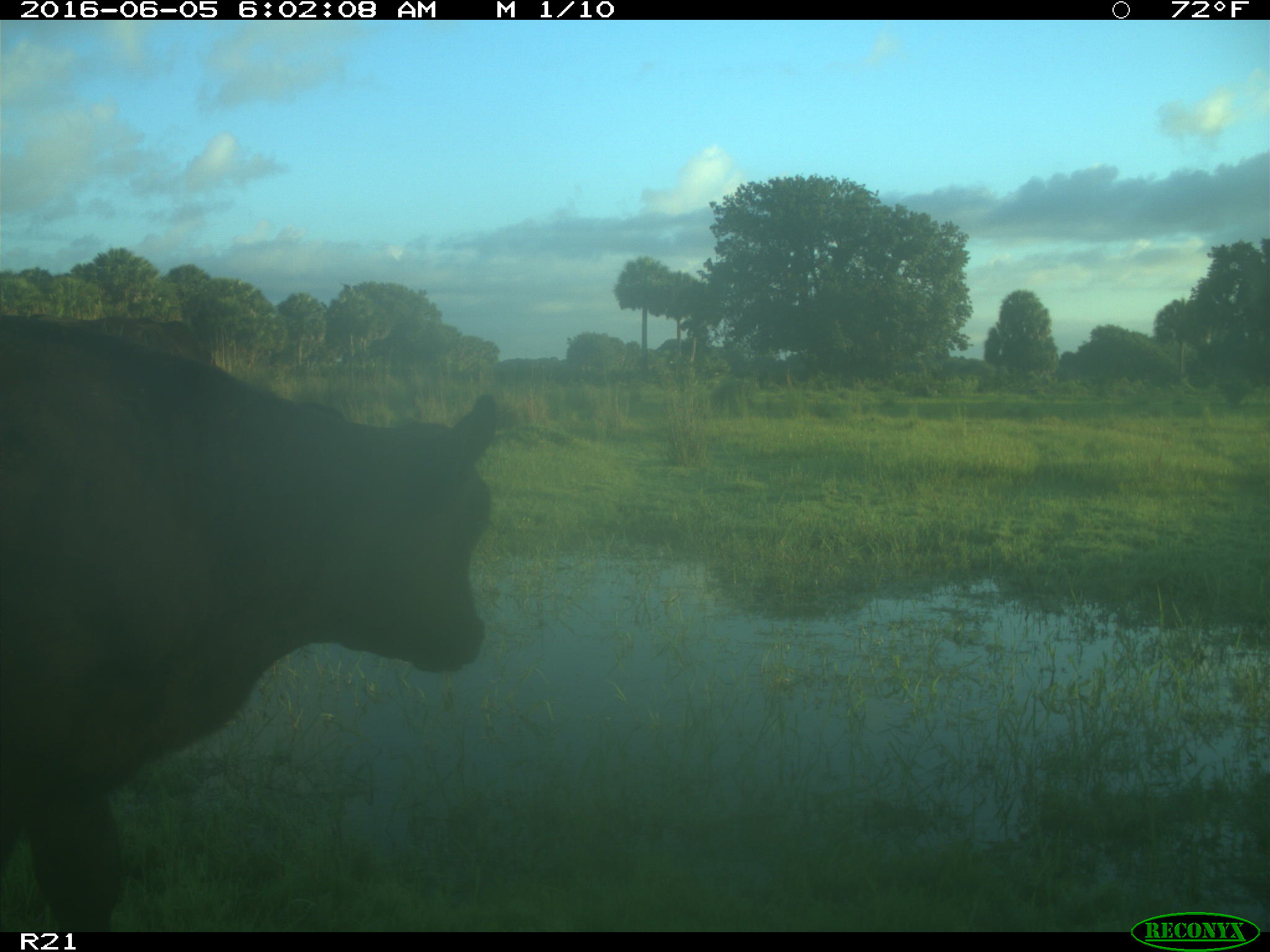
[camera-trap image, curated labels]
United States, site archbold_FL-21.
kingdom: Animalia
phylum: Chordata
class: Mammalia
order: Artiodactyla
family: Bovidae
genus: Bos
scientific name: Bos taurus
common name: domestic cow